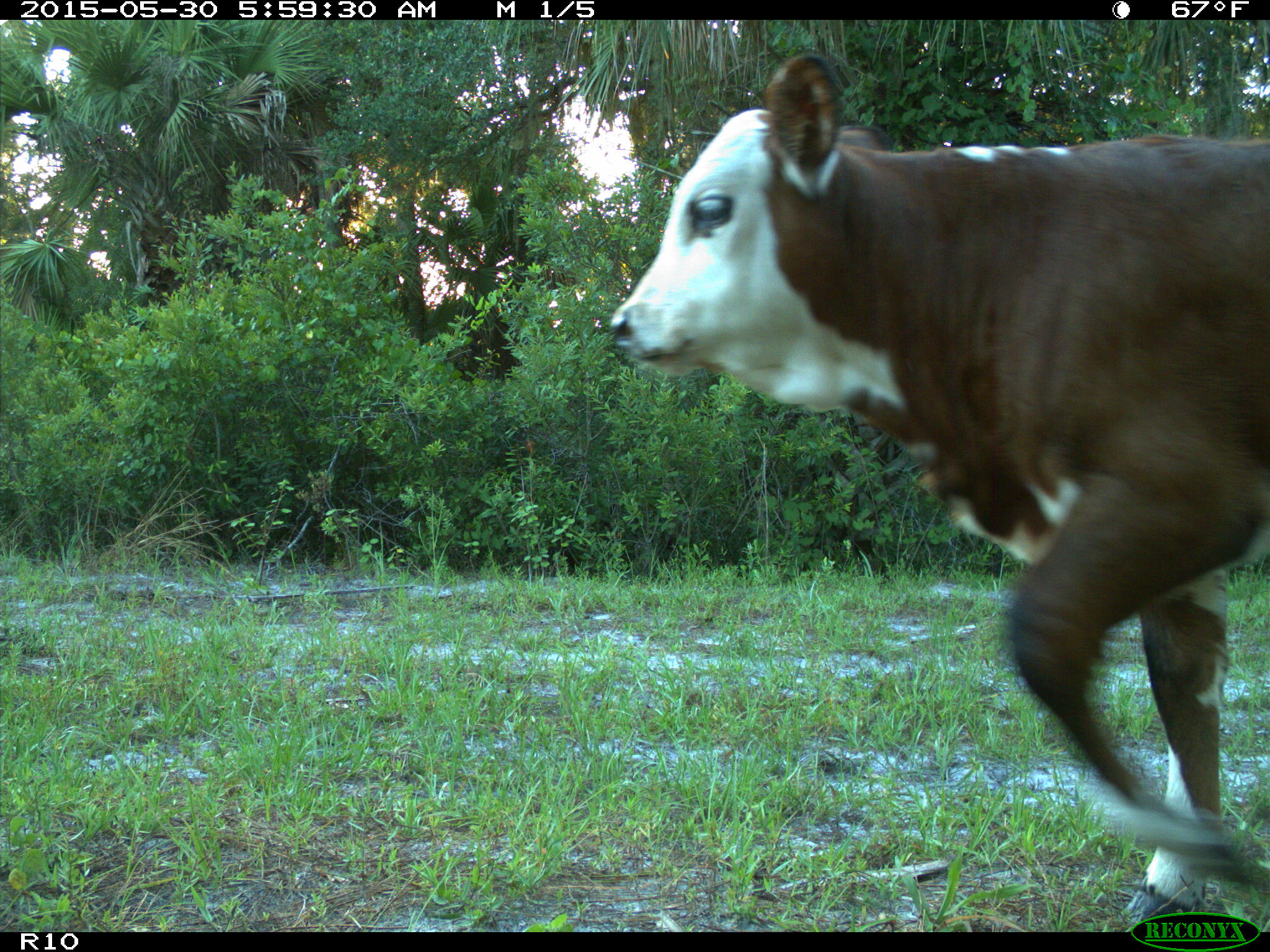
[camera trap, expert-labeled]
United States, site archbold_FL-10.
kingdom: Animalia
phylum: Chordata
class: Mammalia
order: Artiodactyla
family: Bovidae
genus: Bos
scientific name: Bos taurus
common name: domestic cow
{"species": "Bos taurus (domestic cow)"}